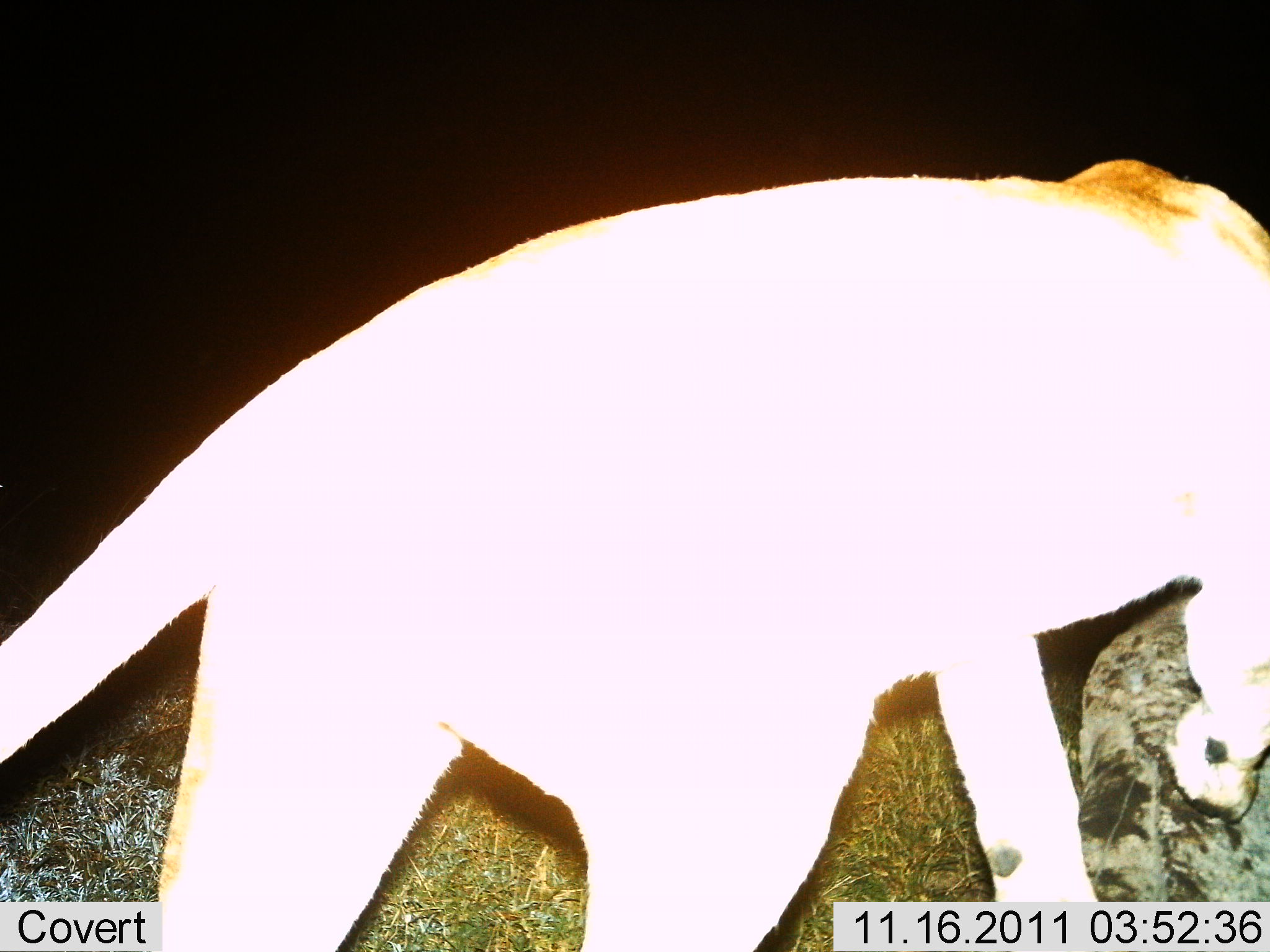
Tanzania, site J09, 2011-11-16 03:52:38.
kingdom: Animalia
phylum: Chordata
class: Mammalia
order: Carnivora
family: Felidae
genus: Panthera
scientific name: Panthera leo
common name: lion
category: lionfemale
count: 1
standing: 18%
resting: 0%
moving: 64%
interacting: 0%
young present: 0%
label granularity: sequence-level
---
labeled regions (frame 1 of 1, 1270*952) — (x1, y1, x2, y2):
animal: (0, 158, 1269, 952)